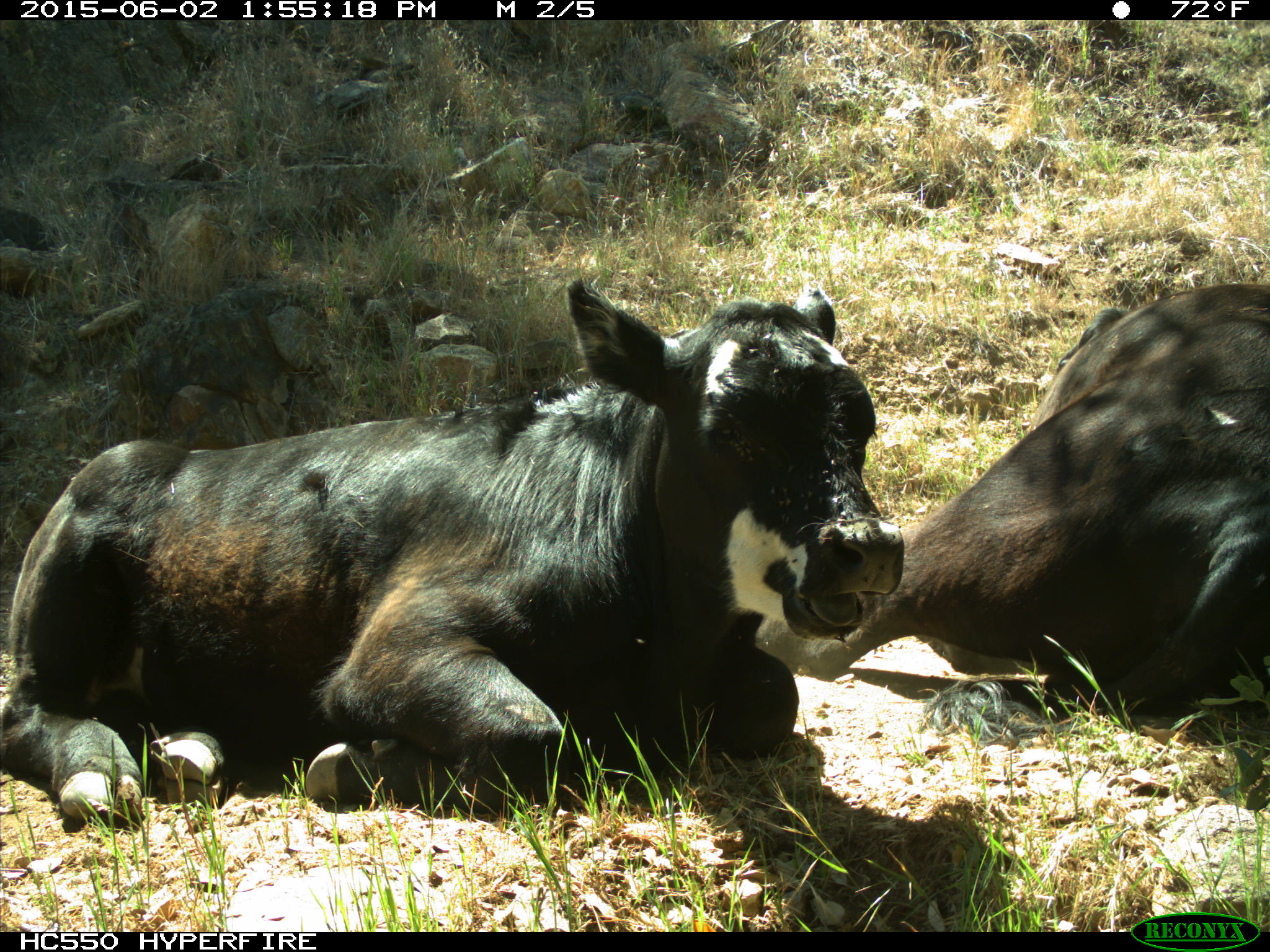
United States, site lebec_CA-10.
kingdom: Animalia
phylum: Chordata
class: Mammalia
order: Artiodactyla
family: Bovidae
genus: Bos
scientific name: Bos taurus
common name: domestic cow